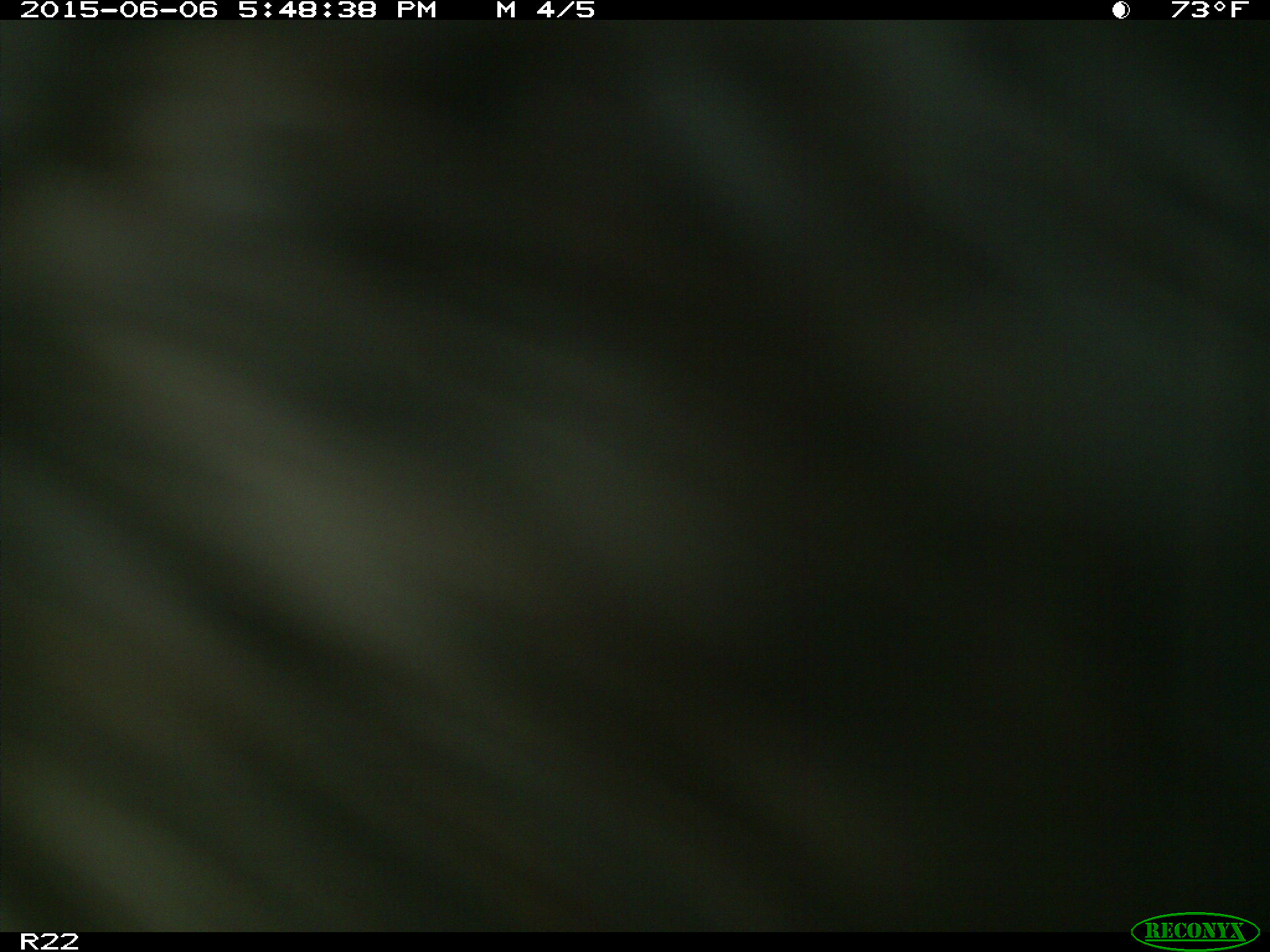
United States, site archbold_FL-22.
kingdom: Animalia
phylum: Chordata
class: Mammalia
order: Artiodactyla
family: Bovidae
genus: Bos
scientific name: Bos taurus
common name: domestic cow